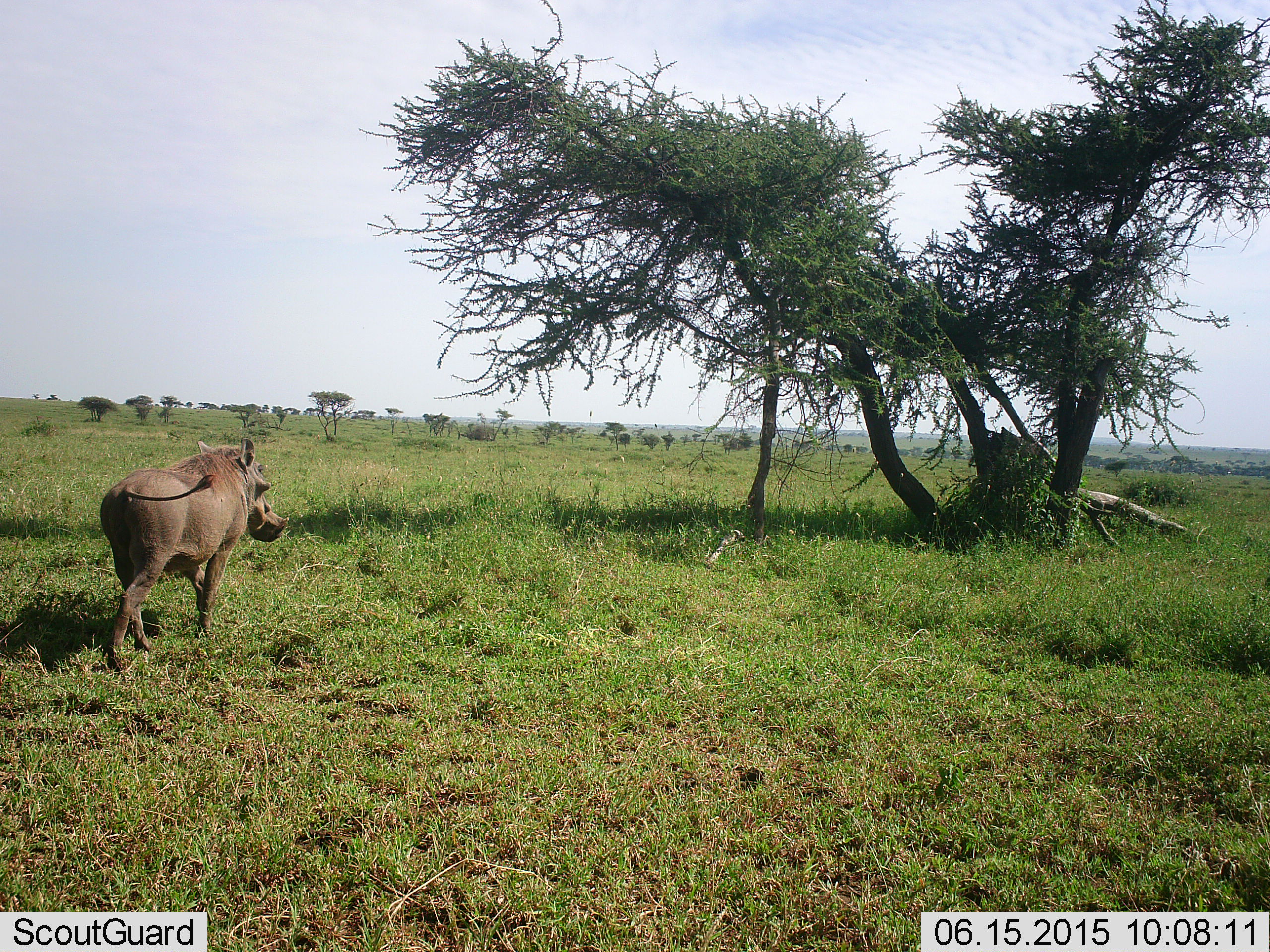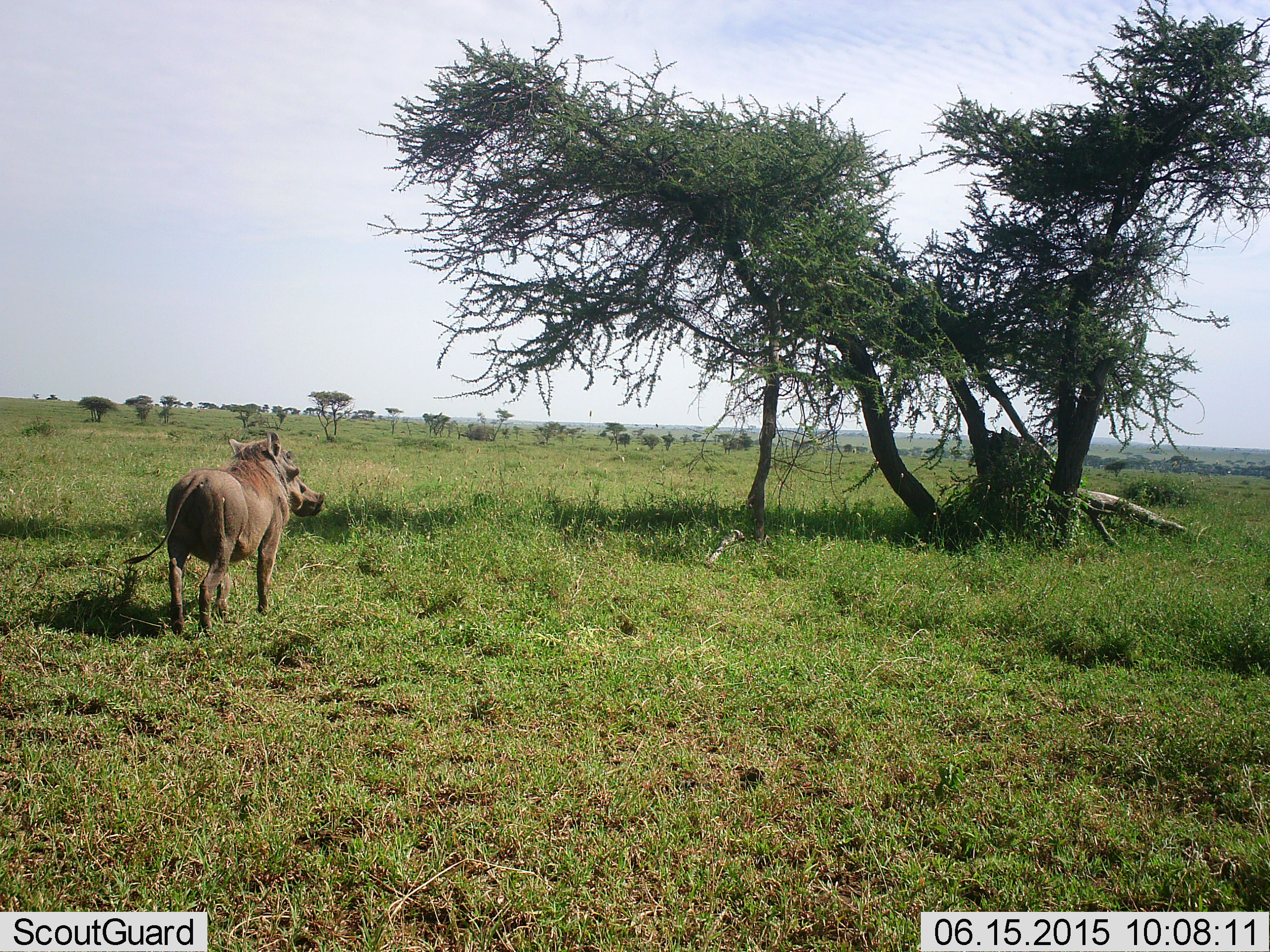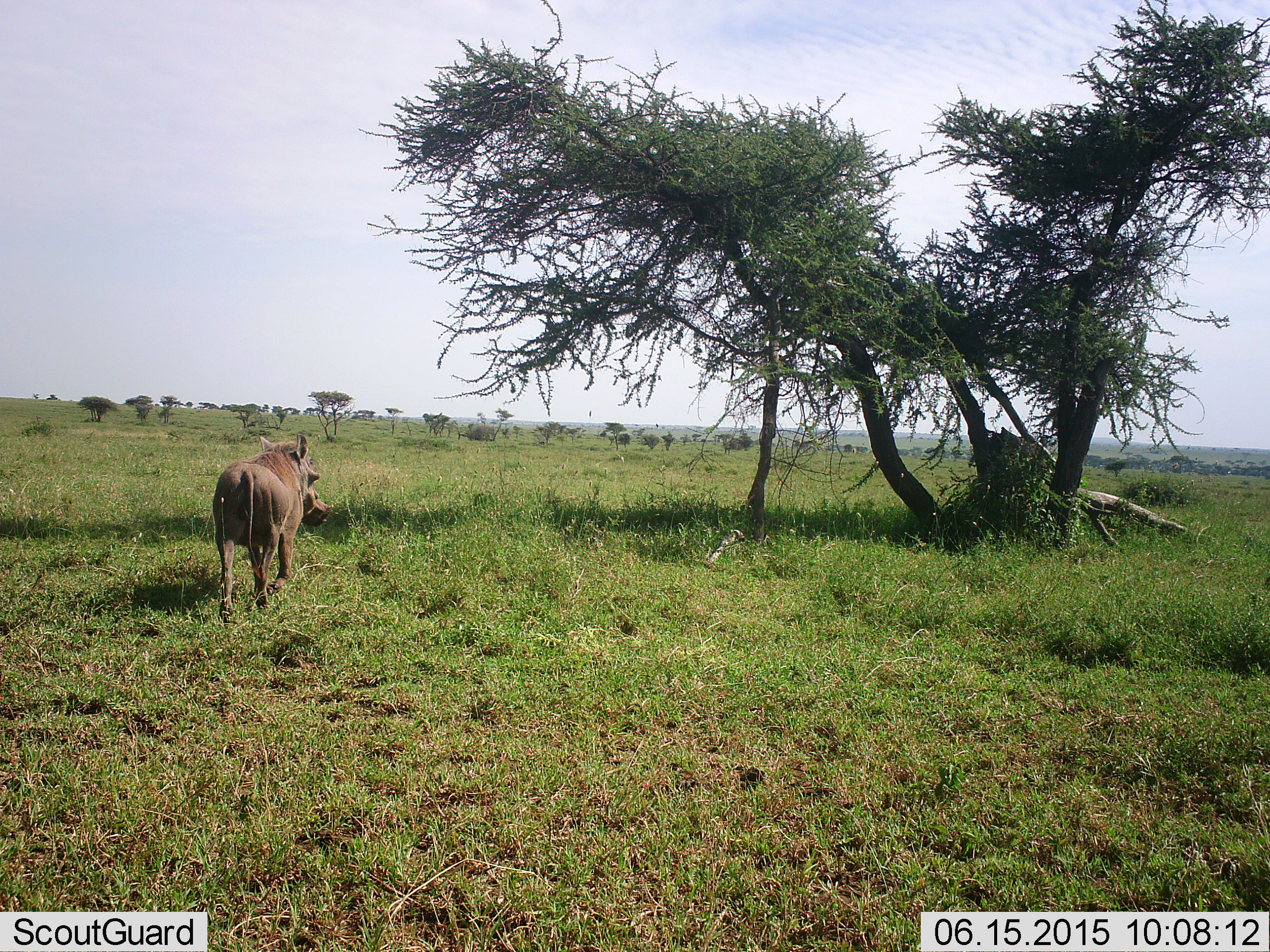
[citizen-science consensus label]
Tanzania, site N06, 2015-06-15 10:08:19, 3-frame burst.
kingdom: Animalia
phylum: Chordata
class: Mammalia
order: Artiodactyla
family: Suidae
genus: Phacochoerus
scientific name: Phacochoerus africanus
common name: warthog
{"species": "warthog (Phacochoerus africanus)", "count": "1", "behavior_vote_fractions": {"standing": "10%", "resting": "0%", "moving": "100%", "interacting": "0%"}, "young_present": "0%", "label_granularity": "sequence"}